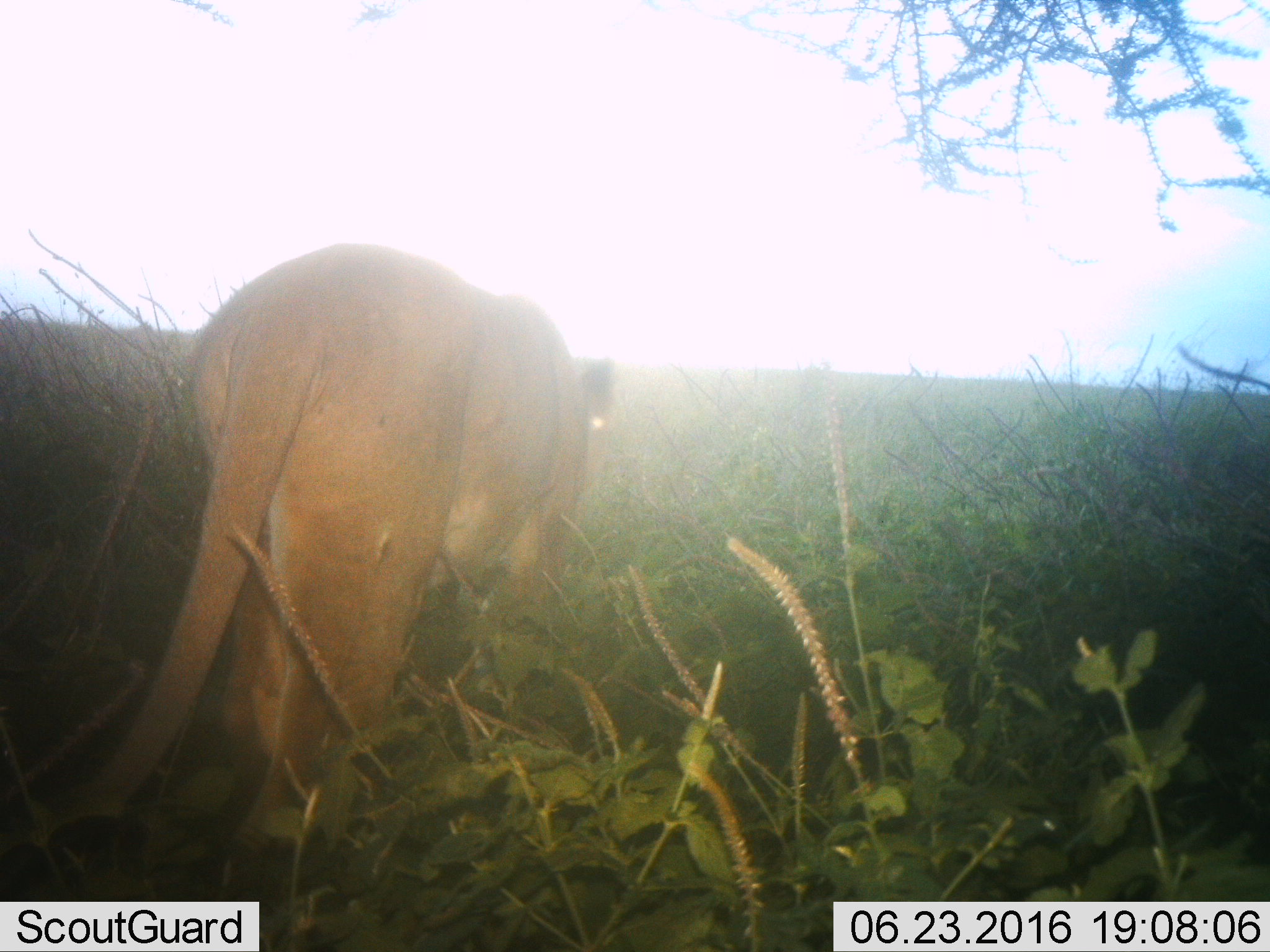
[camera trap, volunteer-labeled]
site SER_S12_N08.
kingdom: Animalia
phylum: Chordata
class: Mammalia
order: Carnivora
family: Felidae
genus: Panthera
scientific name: Panthera leo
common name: lion female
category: lionfemale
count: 1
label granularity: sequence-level